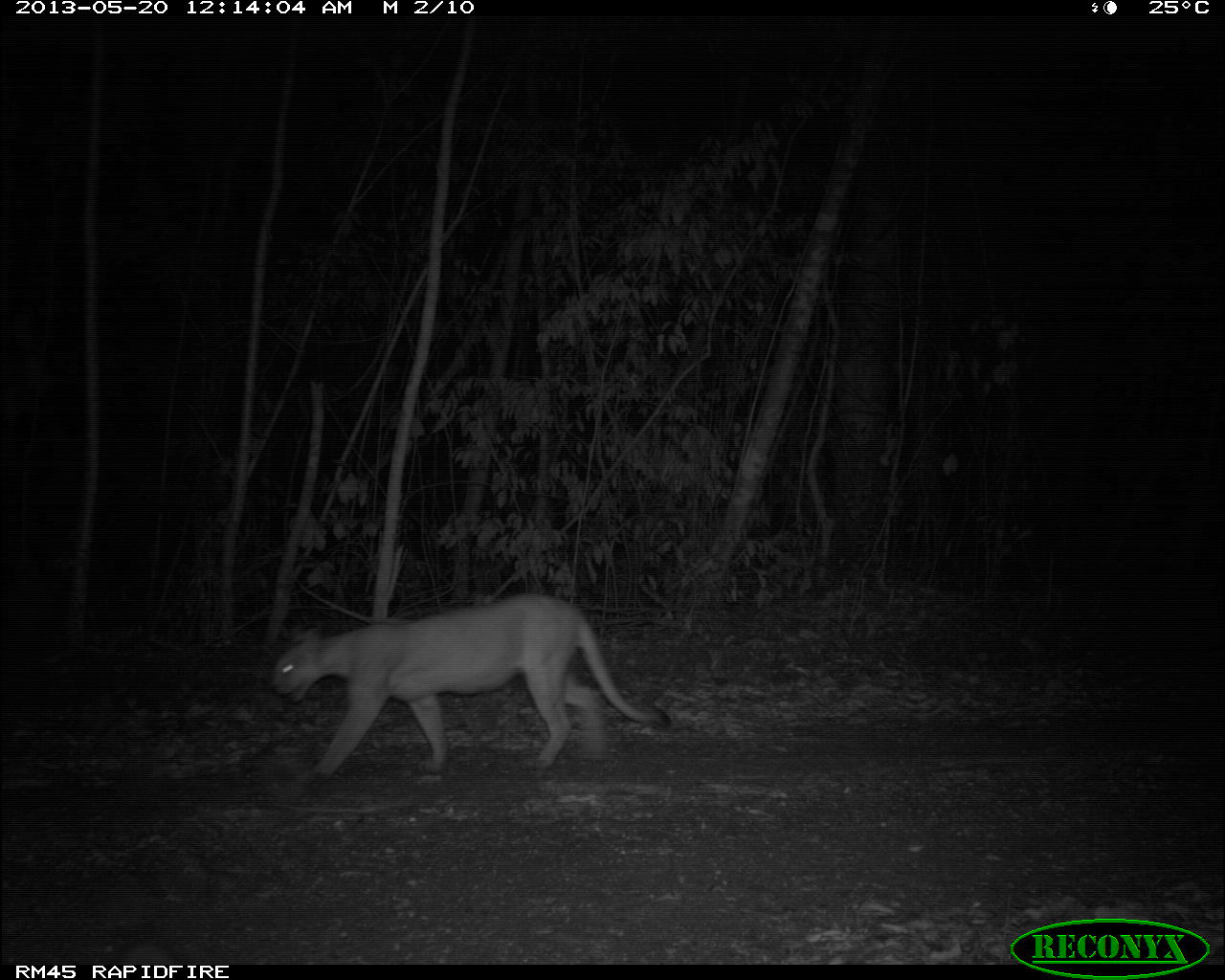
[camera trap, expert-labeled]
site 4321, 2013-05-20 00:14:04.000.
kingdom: Animalia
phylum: Chordata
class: Mammalia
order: Carnivora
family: Felidae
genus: Puma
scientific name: Puma concolor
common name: mountain lion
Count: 1.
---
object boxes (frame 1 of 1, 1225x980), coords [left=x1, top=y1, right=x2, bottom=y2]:
puma concolor: [left=271, top=592, right=668, bottom=778]